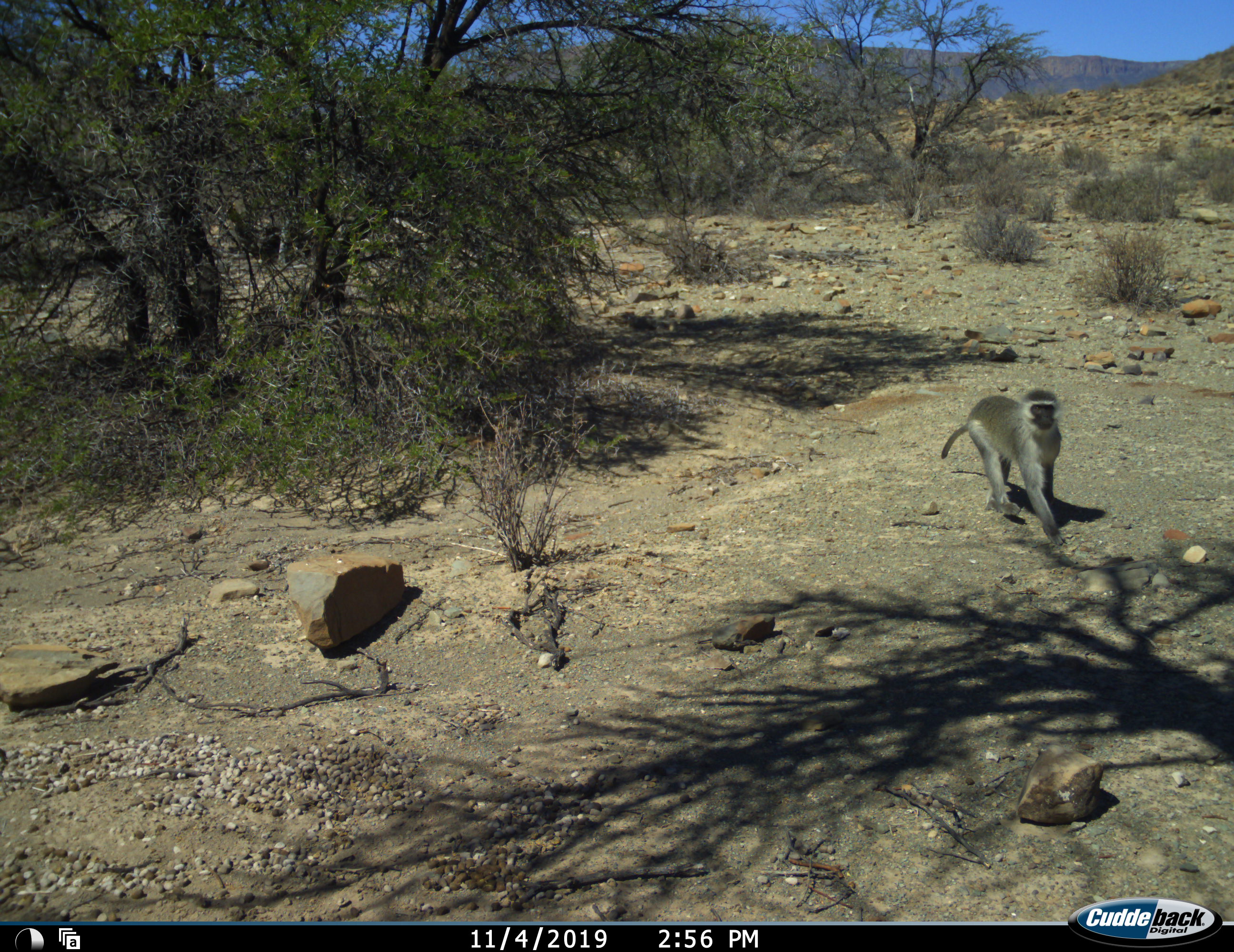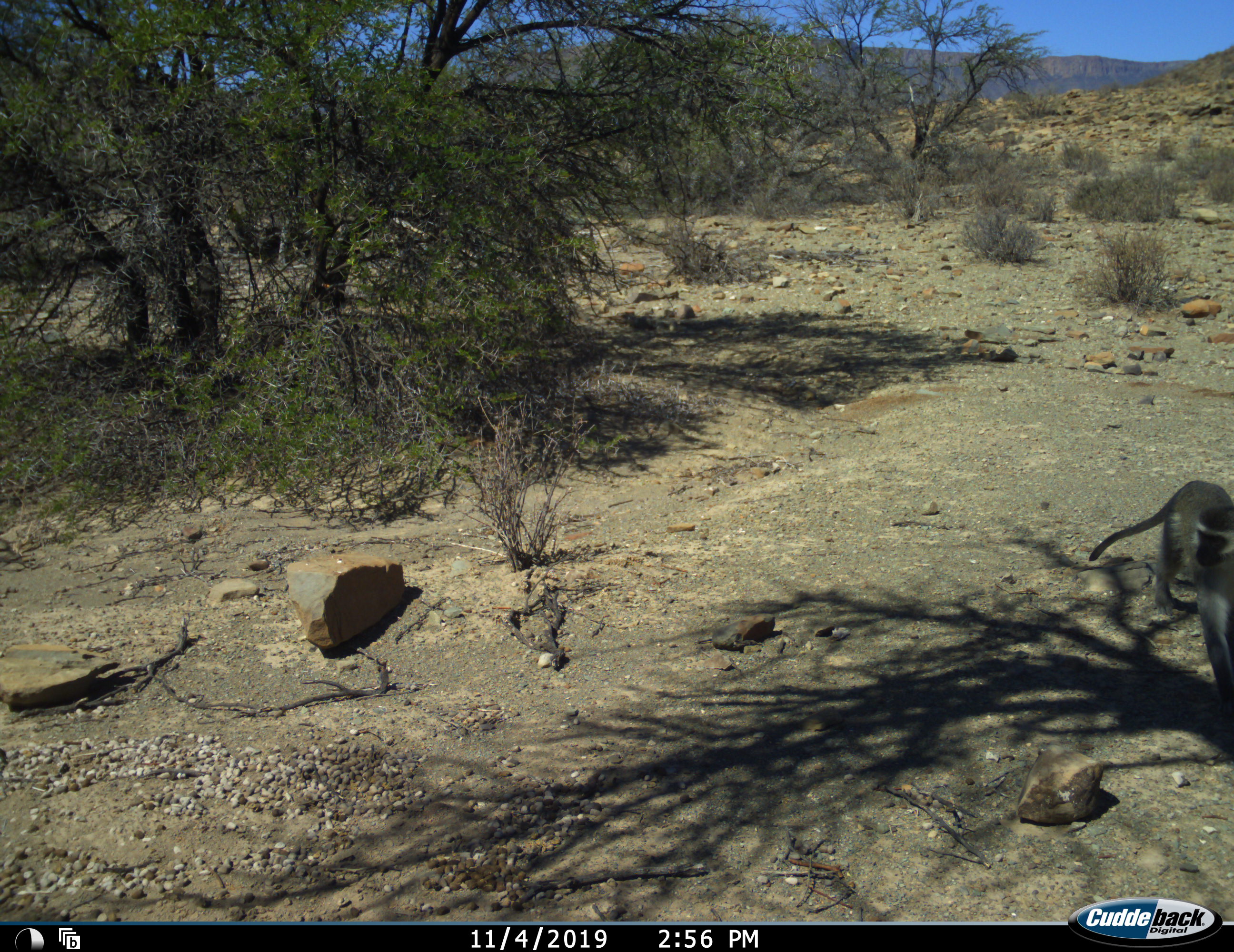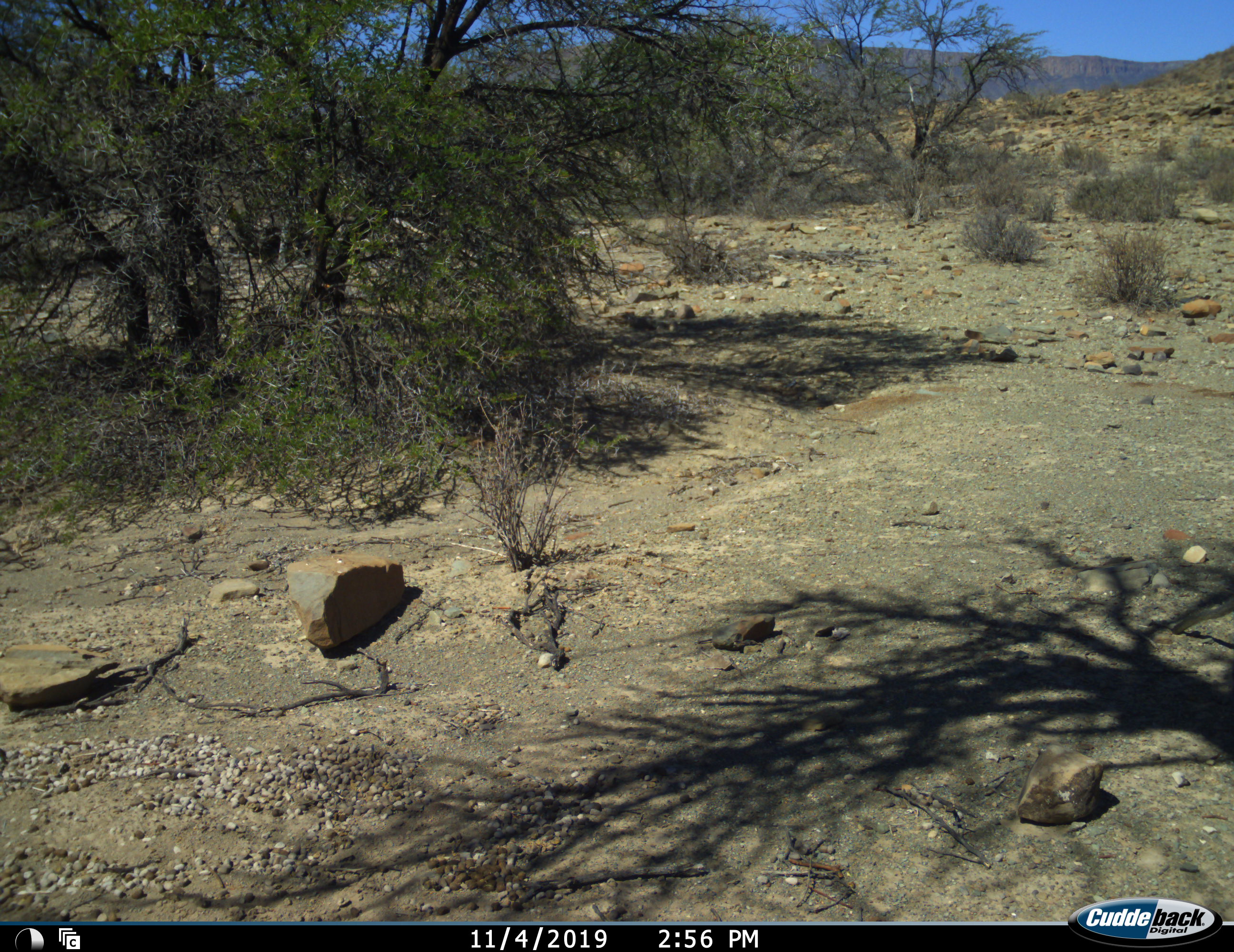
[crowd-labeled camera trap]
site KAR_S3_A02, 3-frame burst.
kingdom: Animalia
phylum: Chordata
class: Mammalia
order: Primates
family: Cercopithecidae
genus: Chlorocebus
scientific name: Chlorocebus pygerythrus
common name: vervet monkey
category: monkeyvervet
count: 1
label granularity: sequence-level